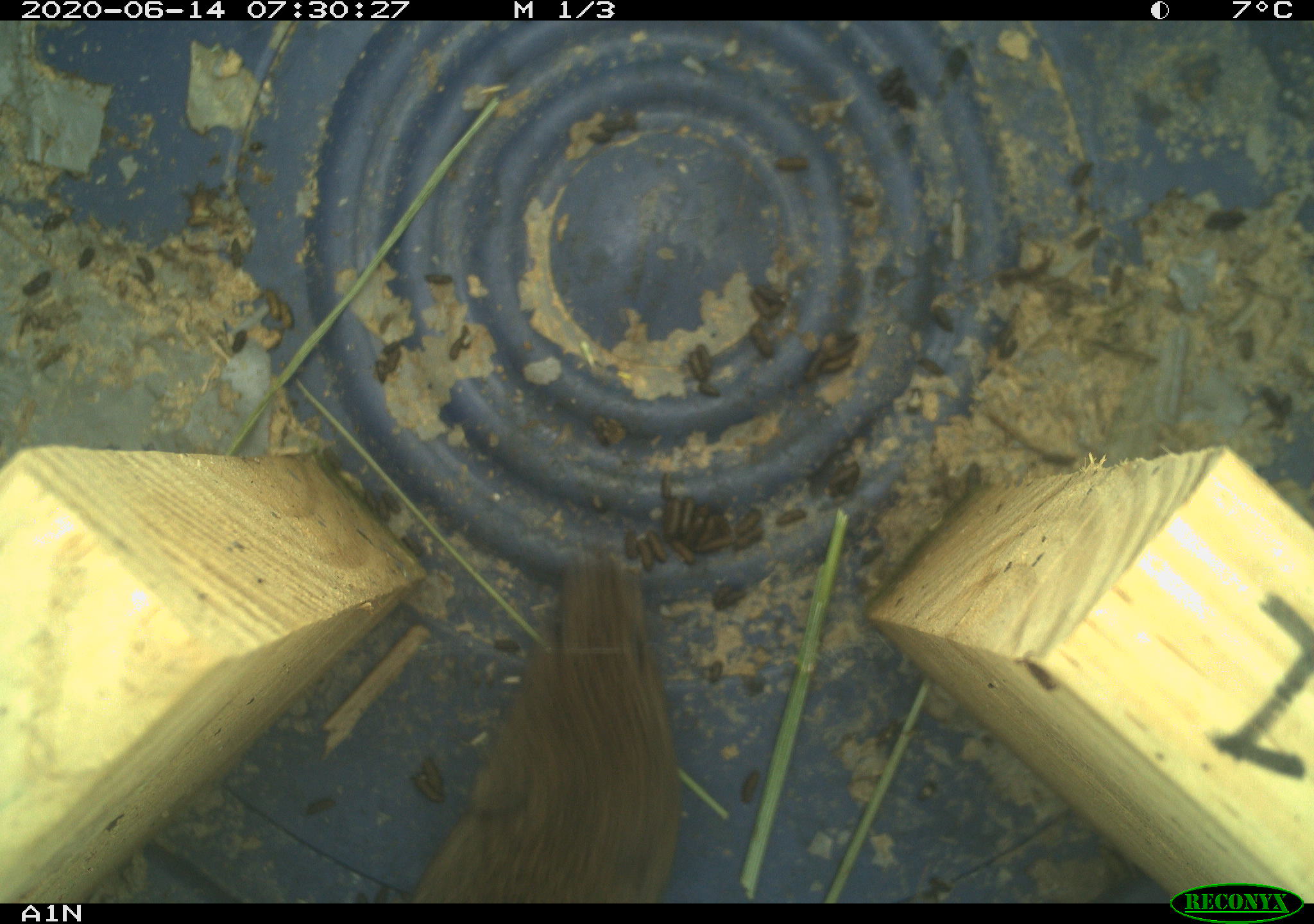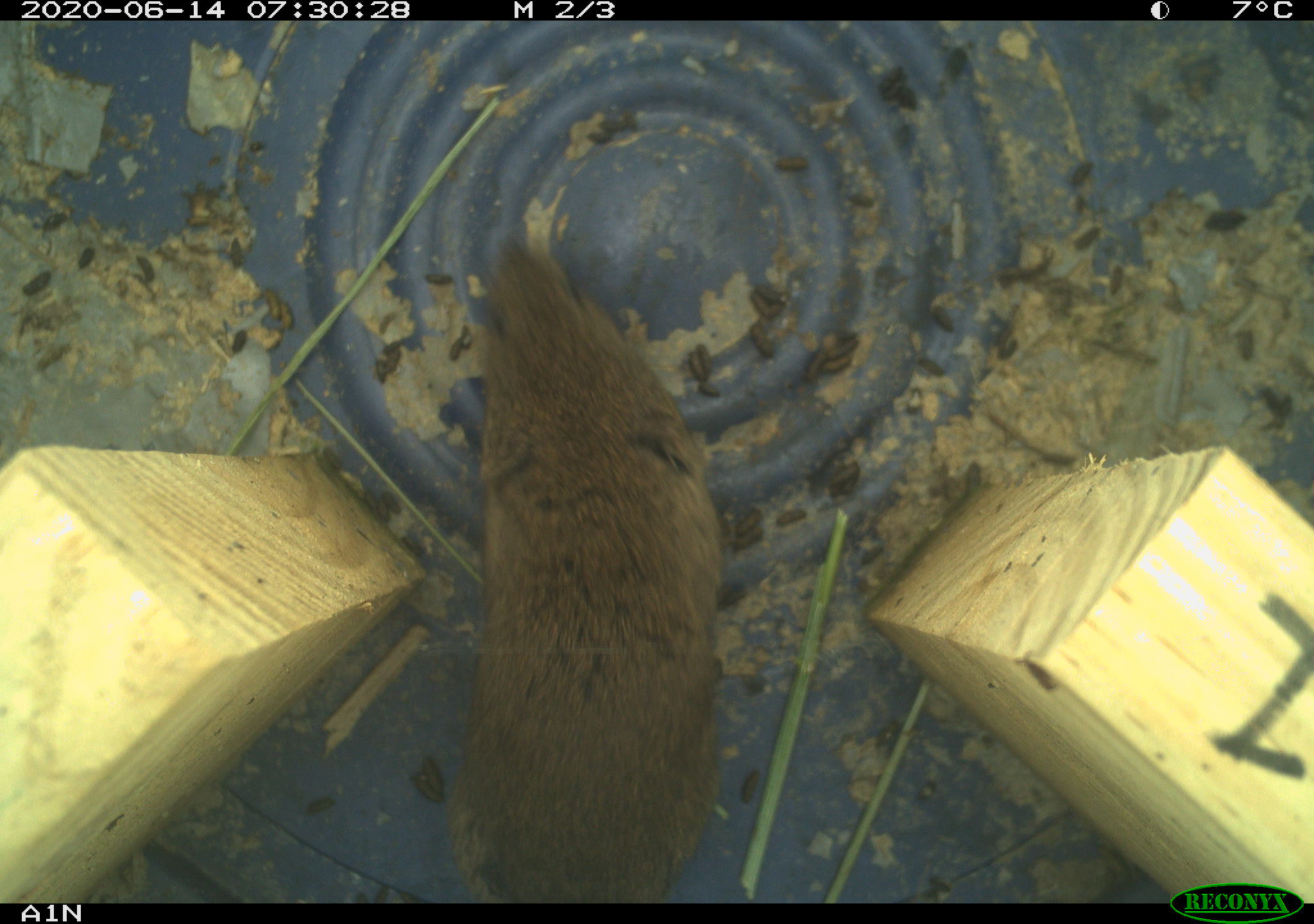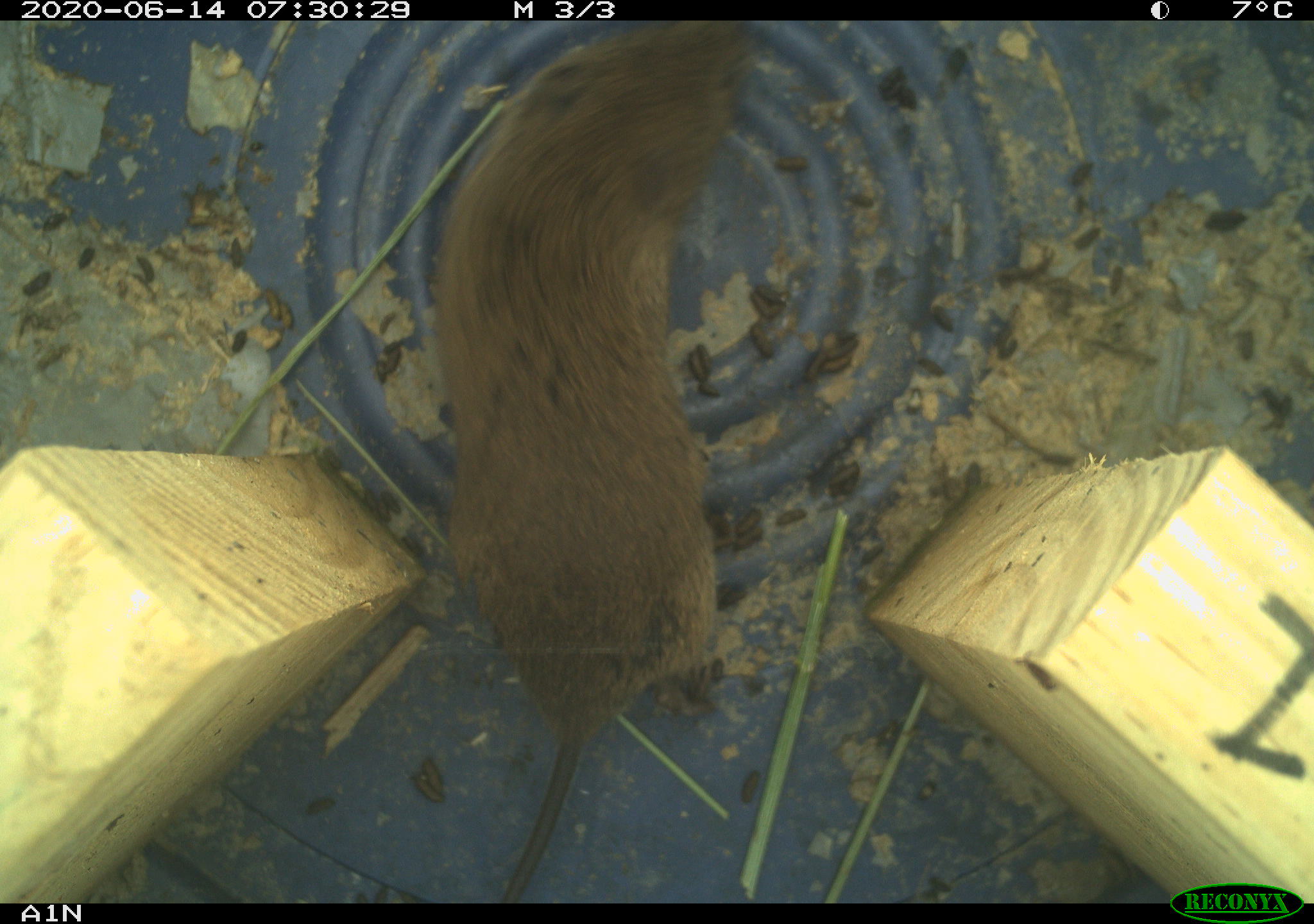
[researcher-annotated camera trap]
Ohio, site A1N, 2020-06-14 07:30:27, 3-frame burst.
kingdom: Animalia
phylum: Chordata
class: Mammalia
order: Rodentia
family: Cricetidae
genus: Microtus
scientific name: Microtus pennsylvanicus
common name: meadow vole